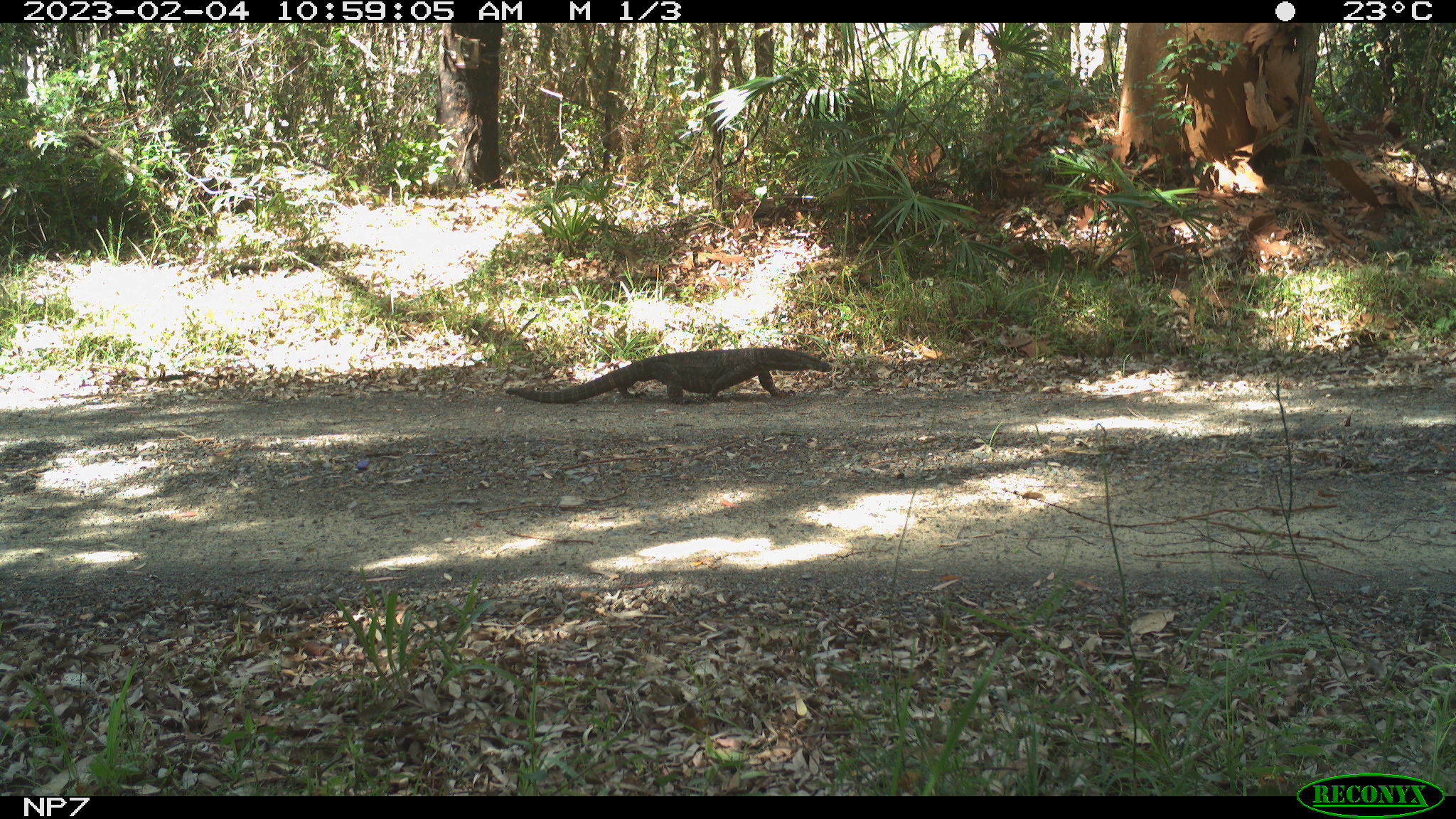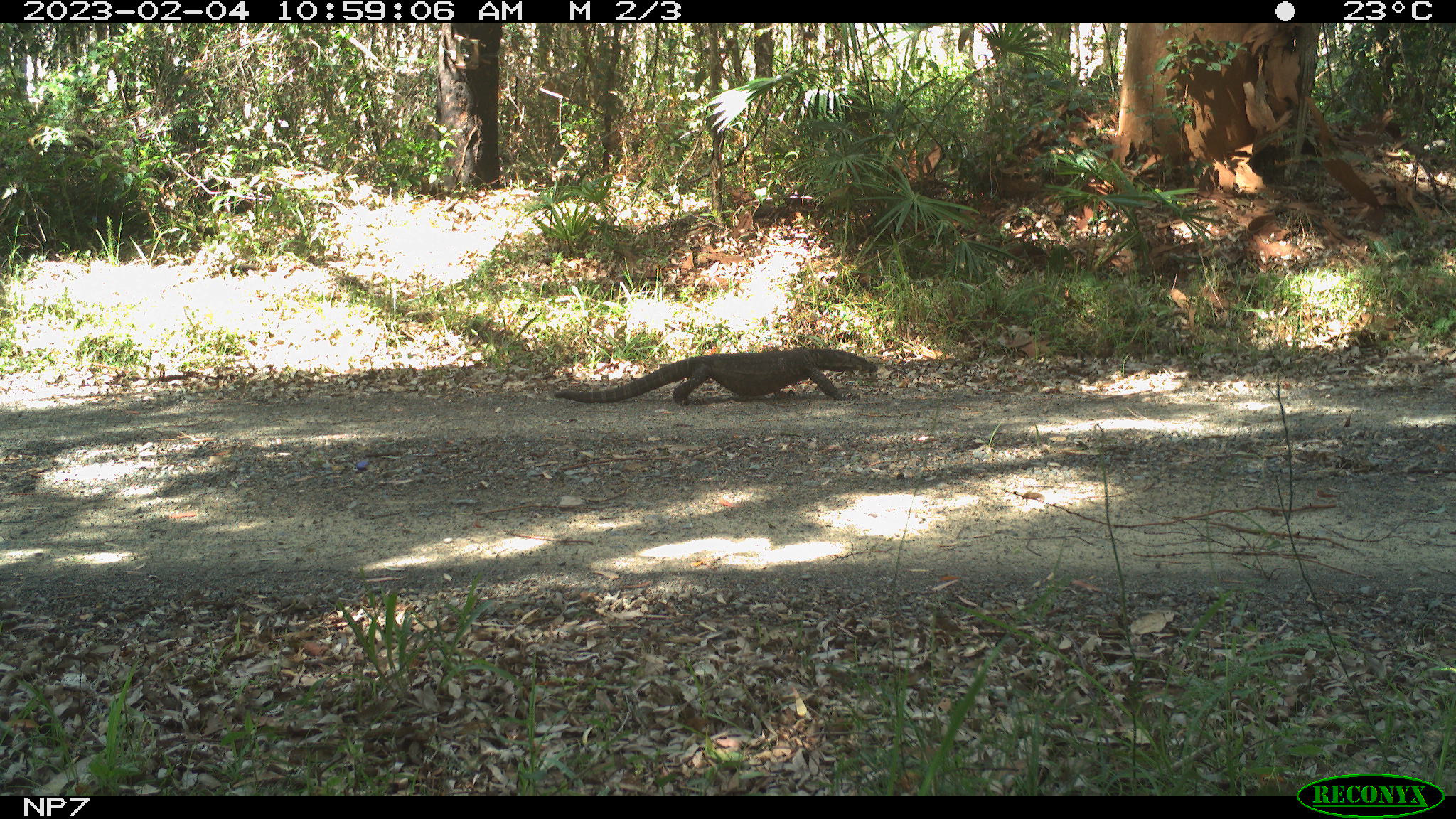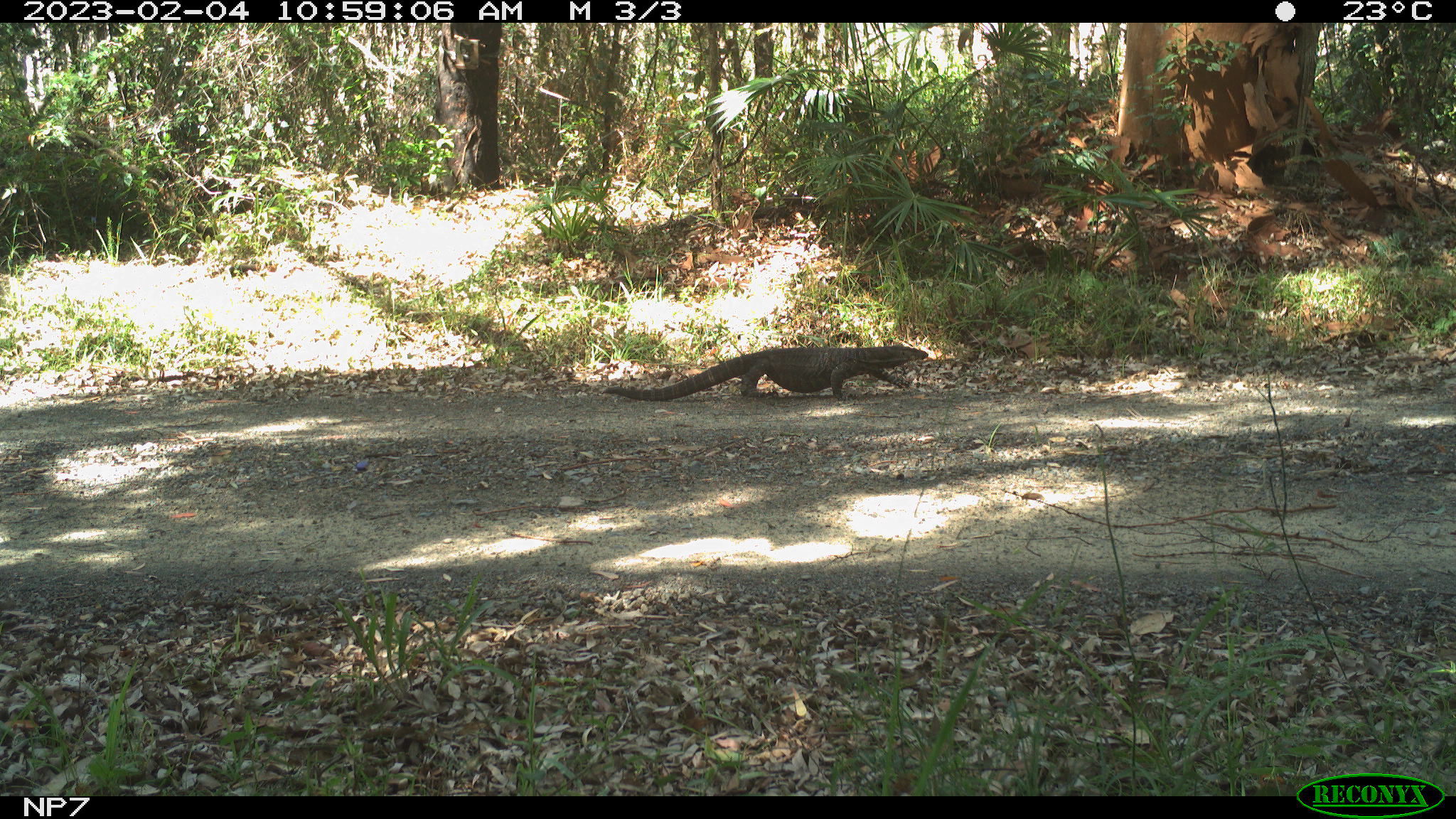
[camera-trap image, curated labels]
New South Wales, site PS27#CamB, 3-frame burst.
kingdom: Animalia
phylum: Chordata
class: Reptilia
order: Squamata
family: Varanidae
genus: Varanus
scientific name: Varanus varius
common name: lace monitor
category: goanna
Goanna (lace monitor) (Varanus varius).